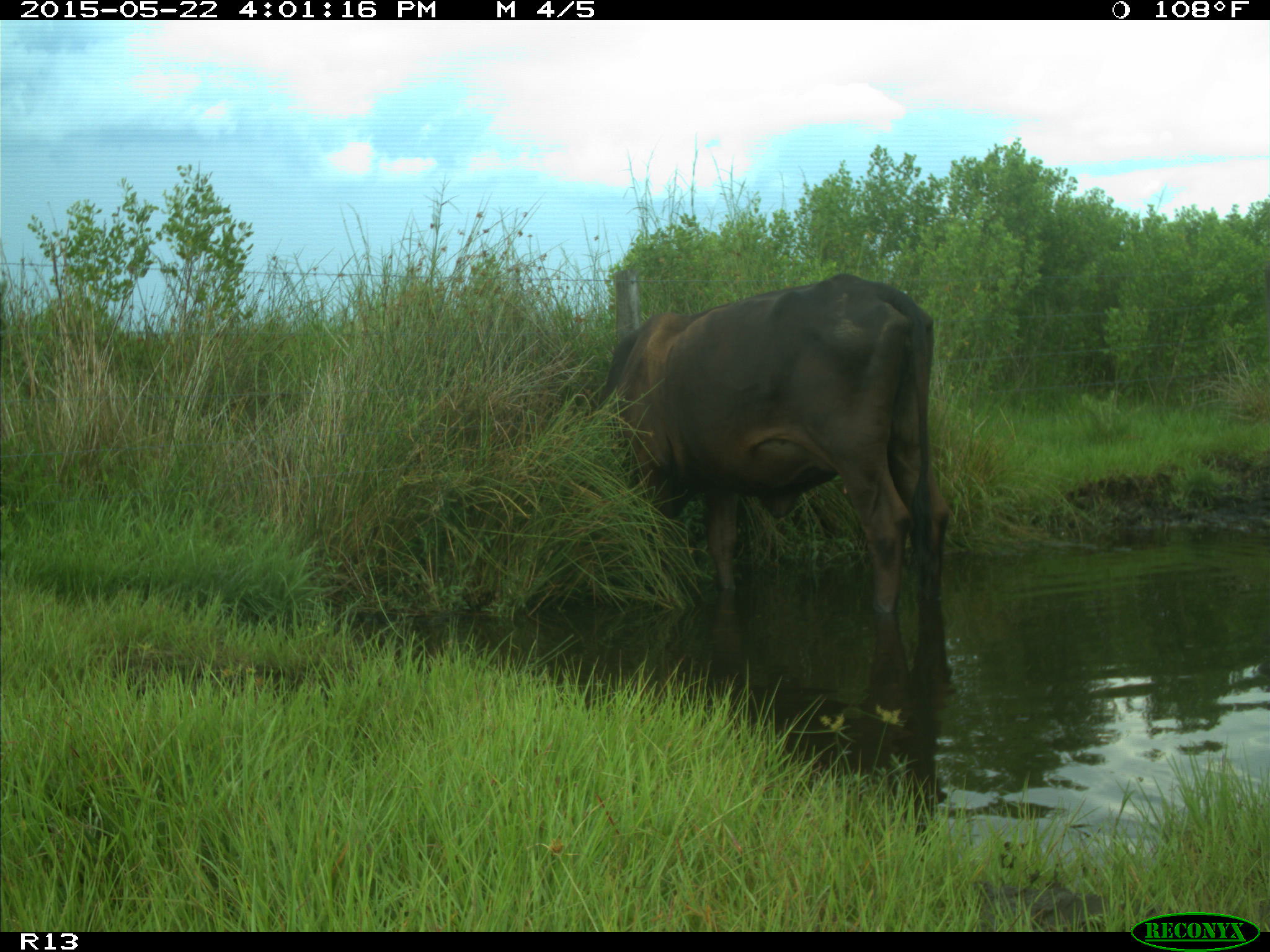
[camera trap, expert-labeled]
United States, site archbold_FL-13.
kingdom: Animalia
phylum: Chordata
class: Mammalia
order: Artiodactyla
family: Bovidae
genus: Bos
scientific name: Bos taurus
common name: domestic cow